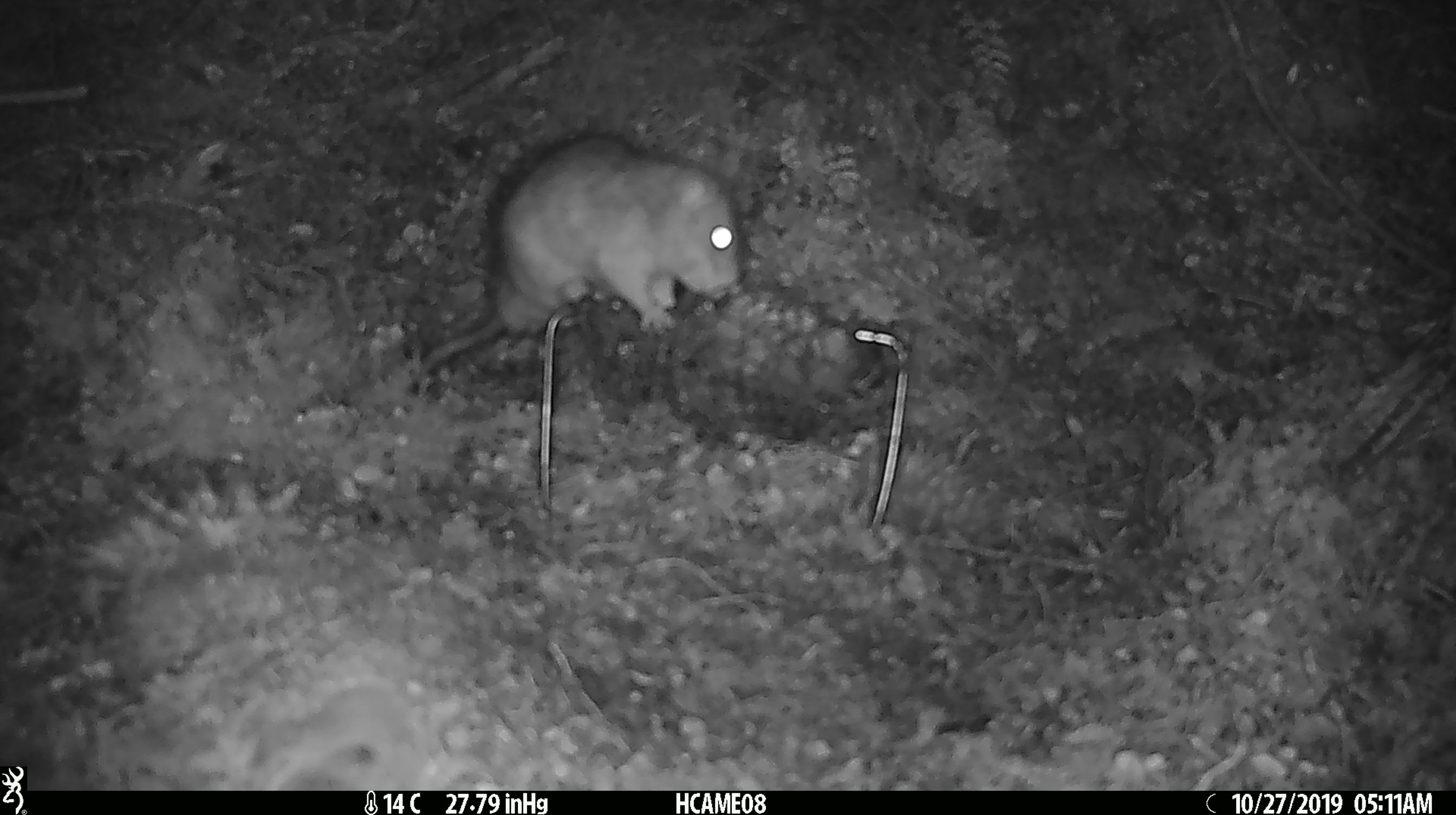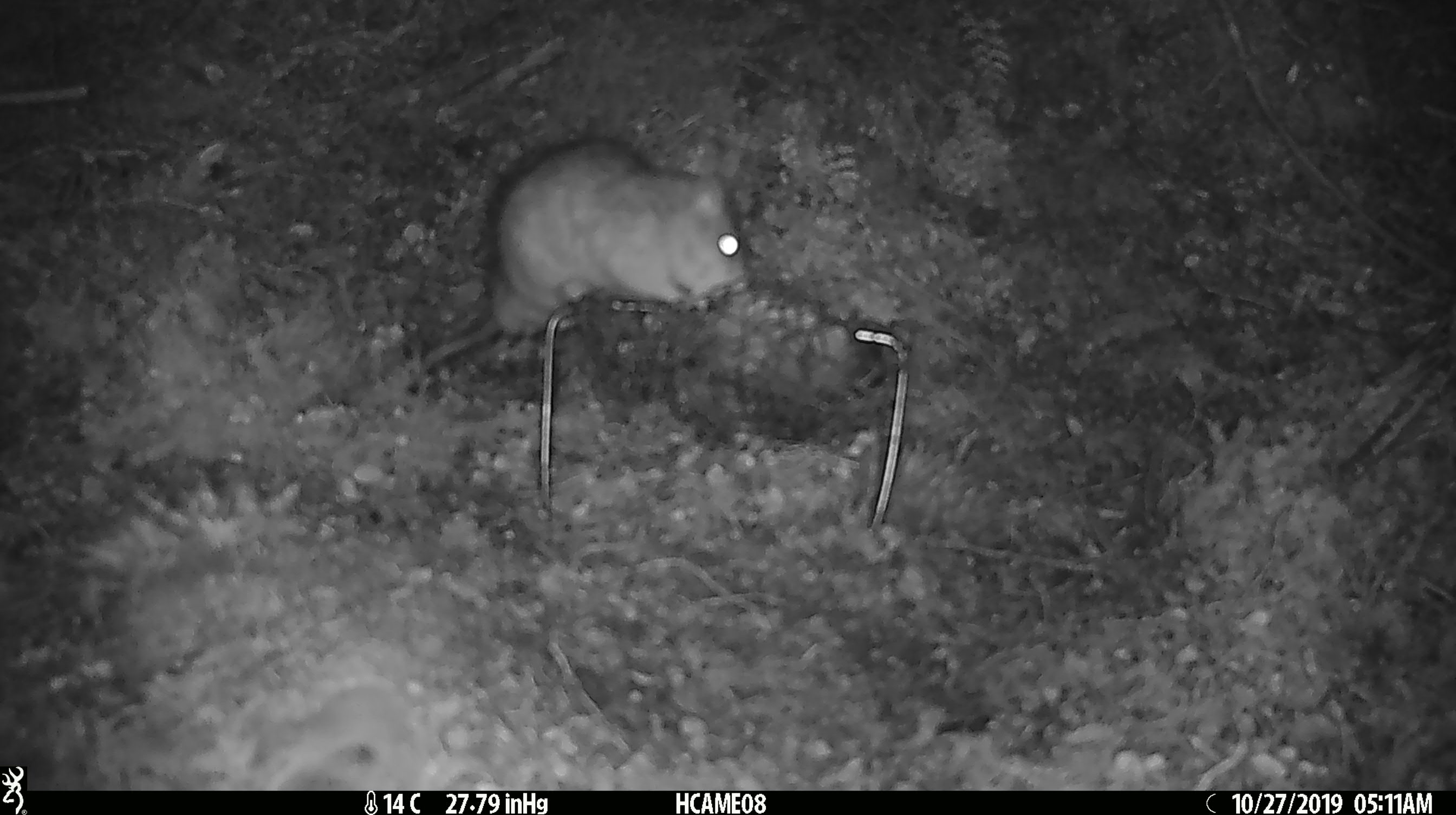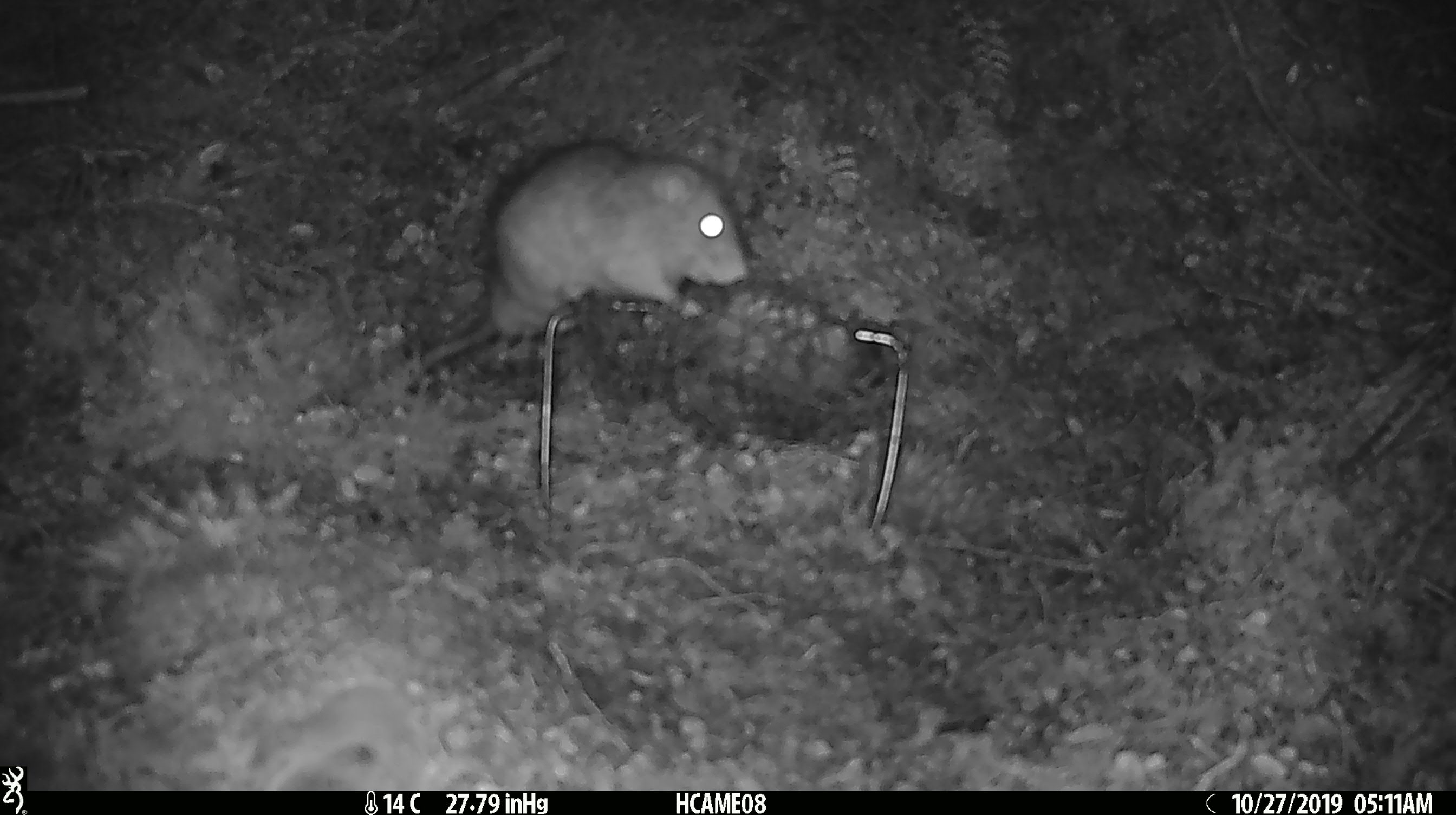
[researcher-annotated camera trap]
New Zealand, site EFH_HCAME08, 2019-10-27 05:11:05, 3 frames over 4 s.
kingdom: Animalia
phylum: Chordata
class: Mammalia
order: Rodentia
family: Muridae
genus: Rattus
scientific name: Rattus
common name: rat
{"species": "rat (Rattus)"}